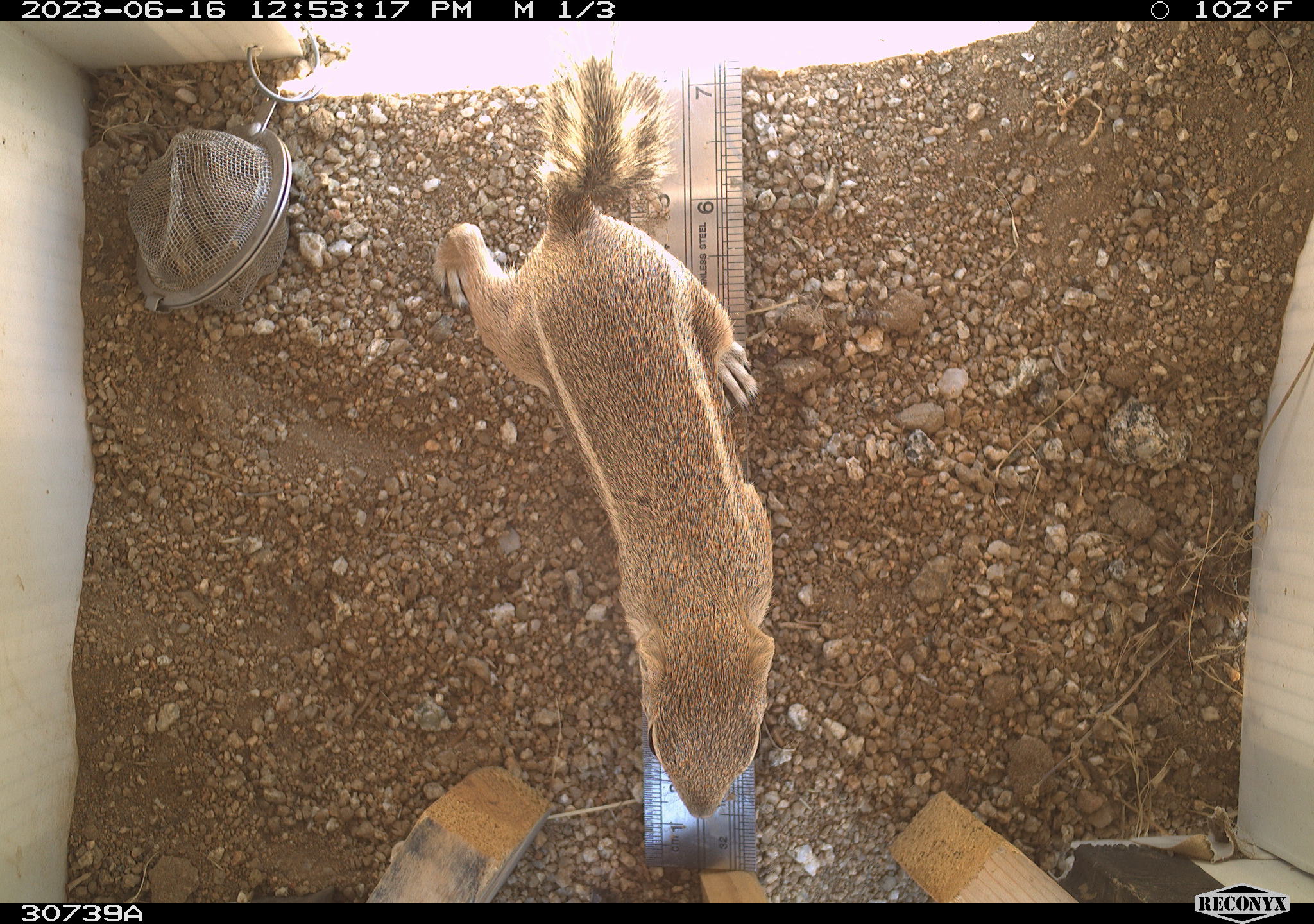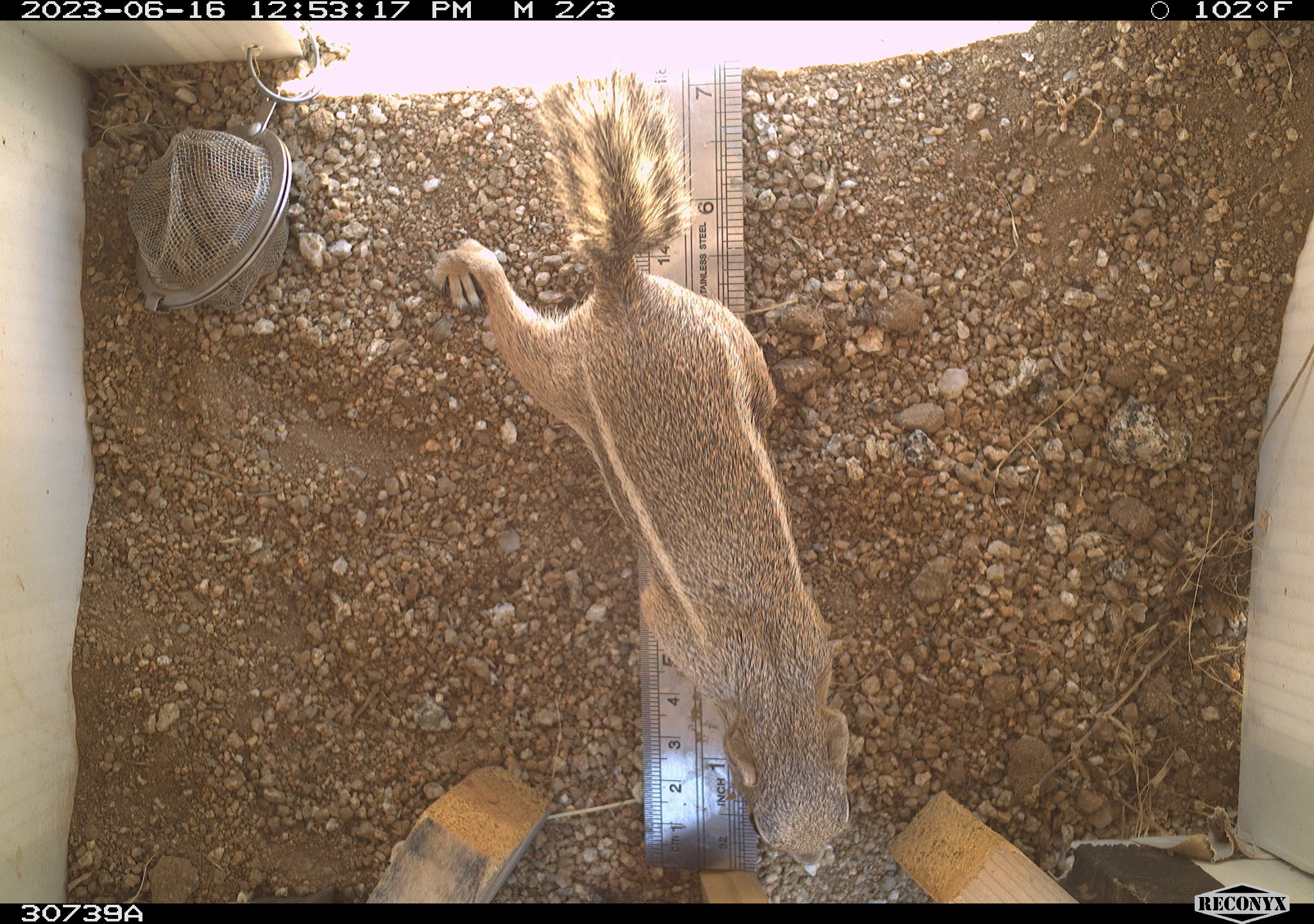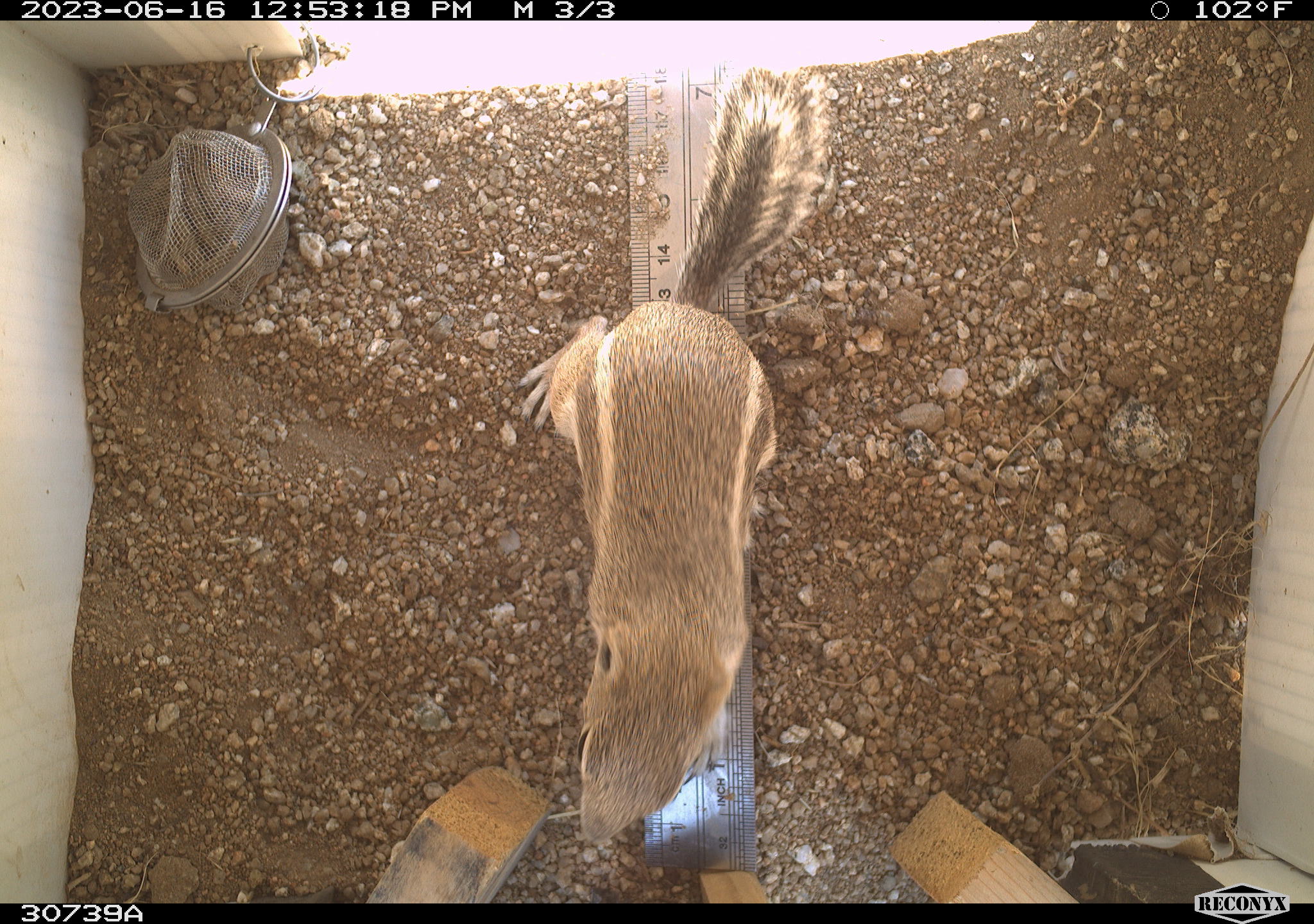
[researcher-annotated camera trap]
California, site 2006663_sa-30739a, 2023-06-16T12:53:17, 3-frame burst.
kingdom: Animalia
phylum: Chordata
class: Mammalia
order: Rodentia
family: Sciuridae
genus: Ammospermophilus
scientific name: Ammospermophilus leucurus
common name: white-tailed antelope squirrel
White-tailed antelope squirrel (Ammospermophilus leucurus).